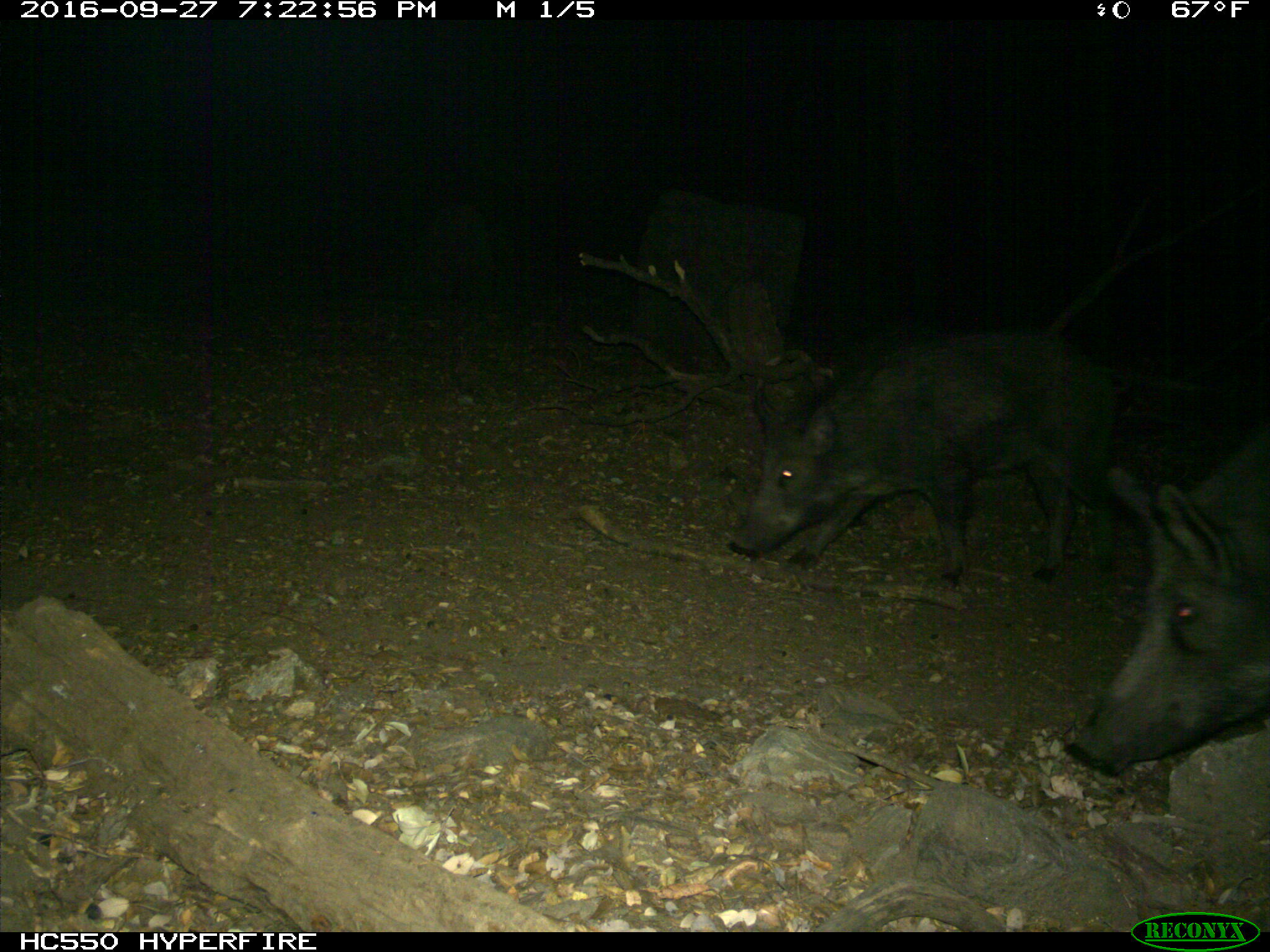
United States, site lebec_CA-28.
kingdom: Animalia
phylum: Chordata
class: Mammalia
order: Artiodactyla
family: Suidae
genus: Sus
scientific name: Sus scrofa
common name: wild boar